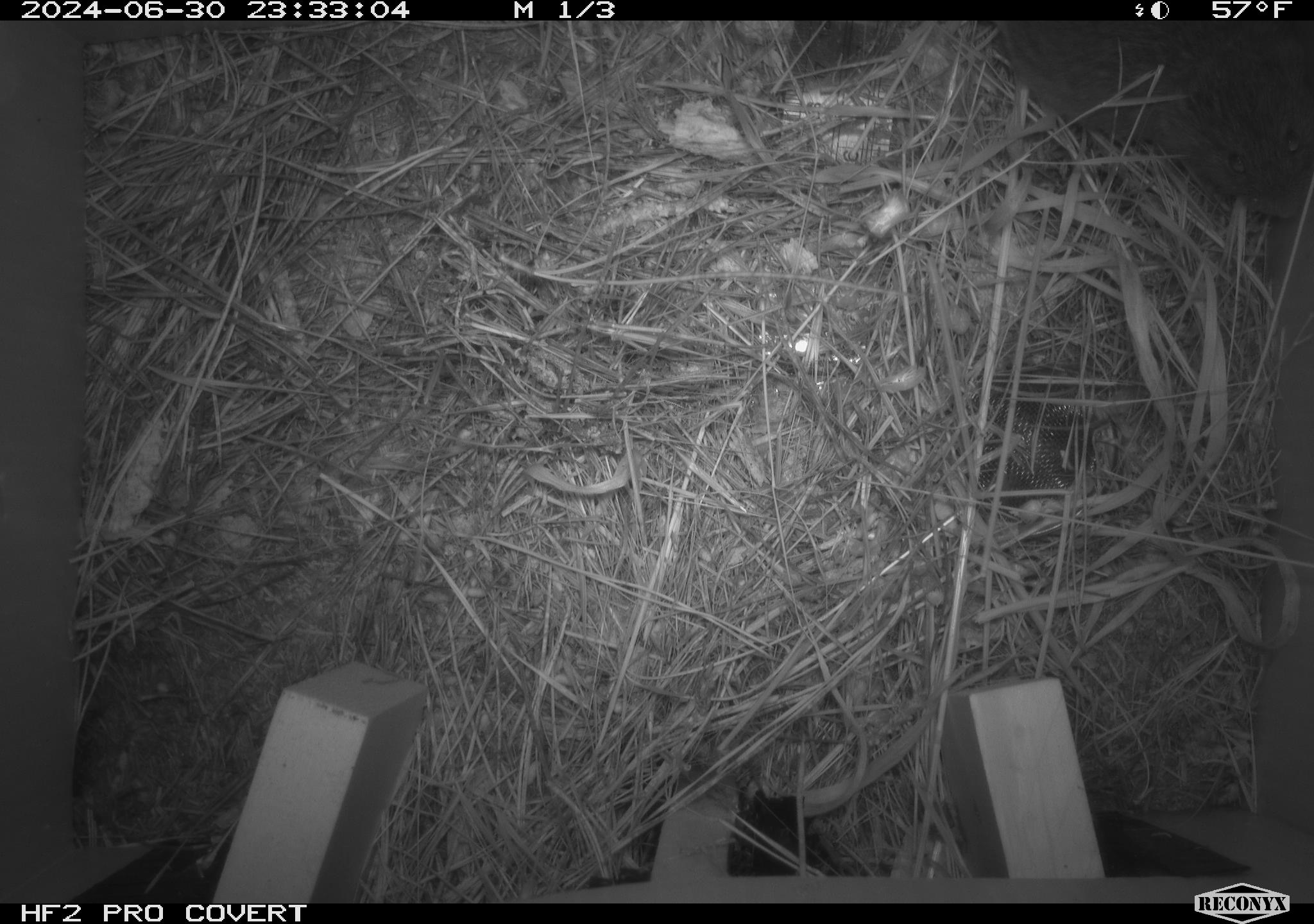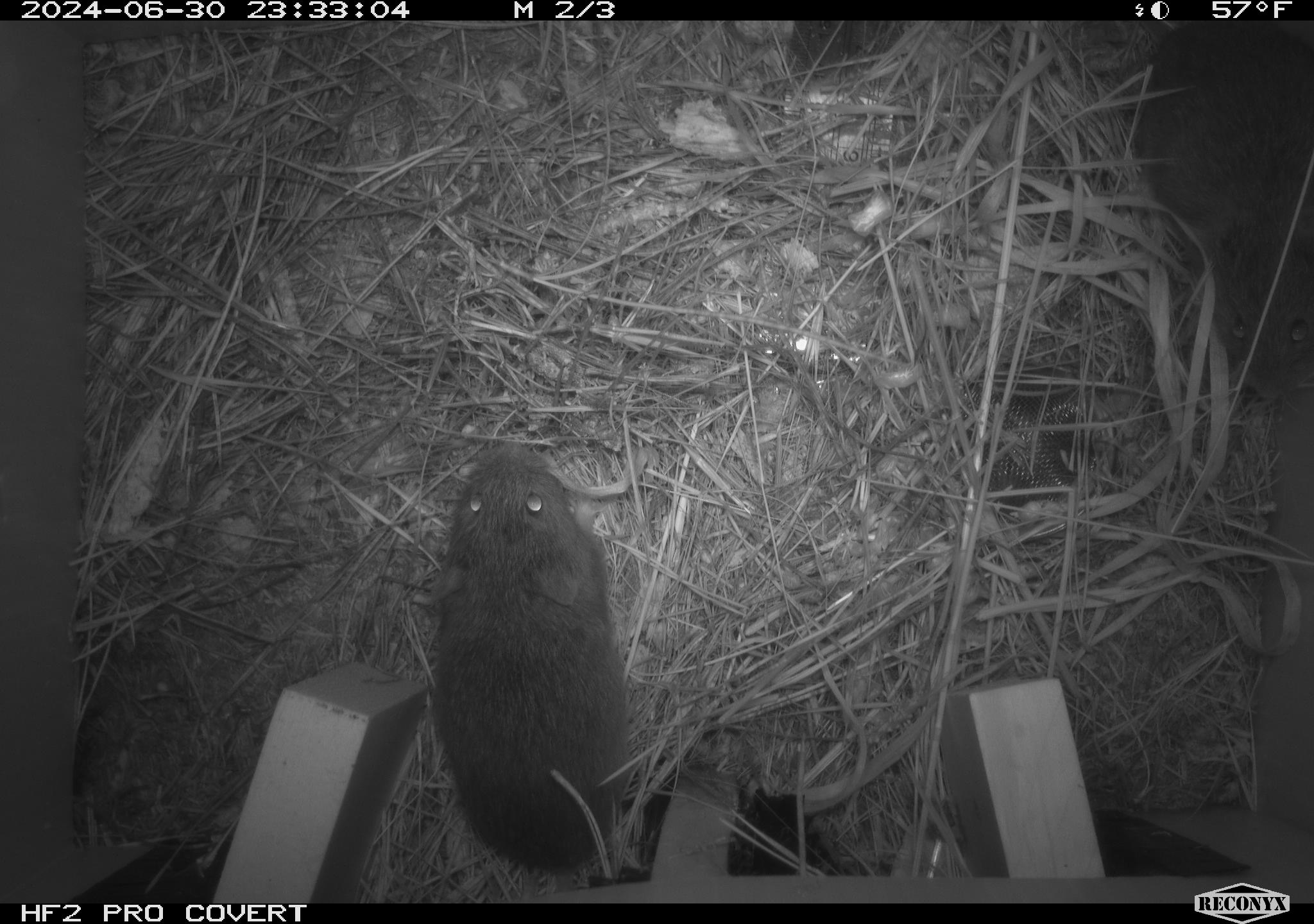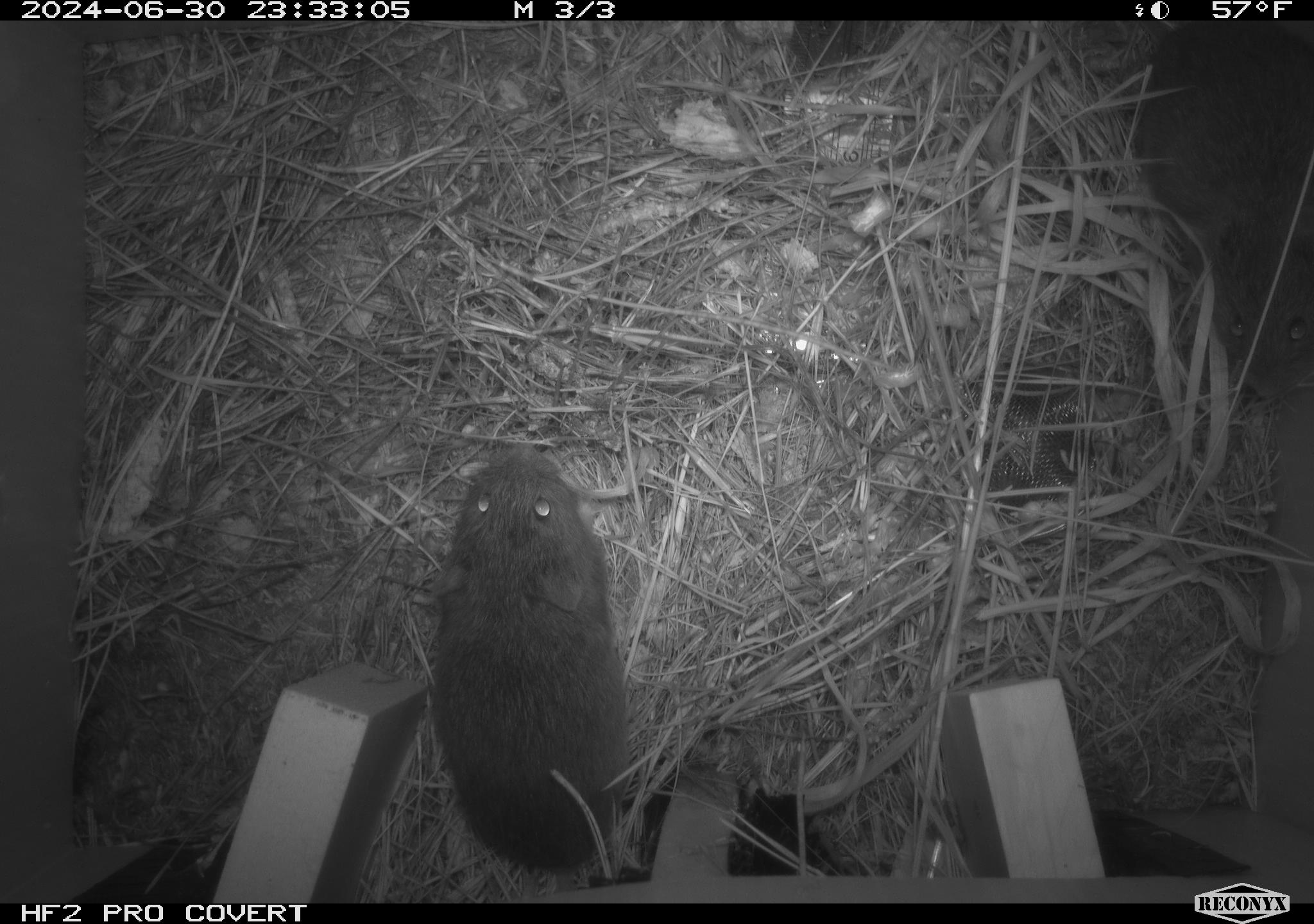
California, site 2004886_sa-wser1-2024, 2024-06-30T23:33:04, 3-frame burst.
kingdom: Animalia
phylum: Chordata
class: Mammalia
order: Rodentia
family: Cricetidae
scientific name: Arvicolinae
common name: voles, lemmings, and muskrats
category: arvicolinae subfamily